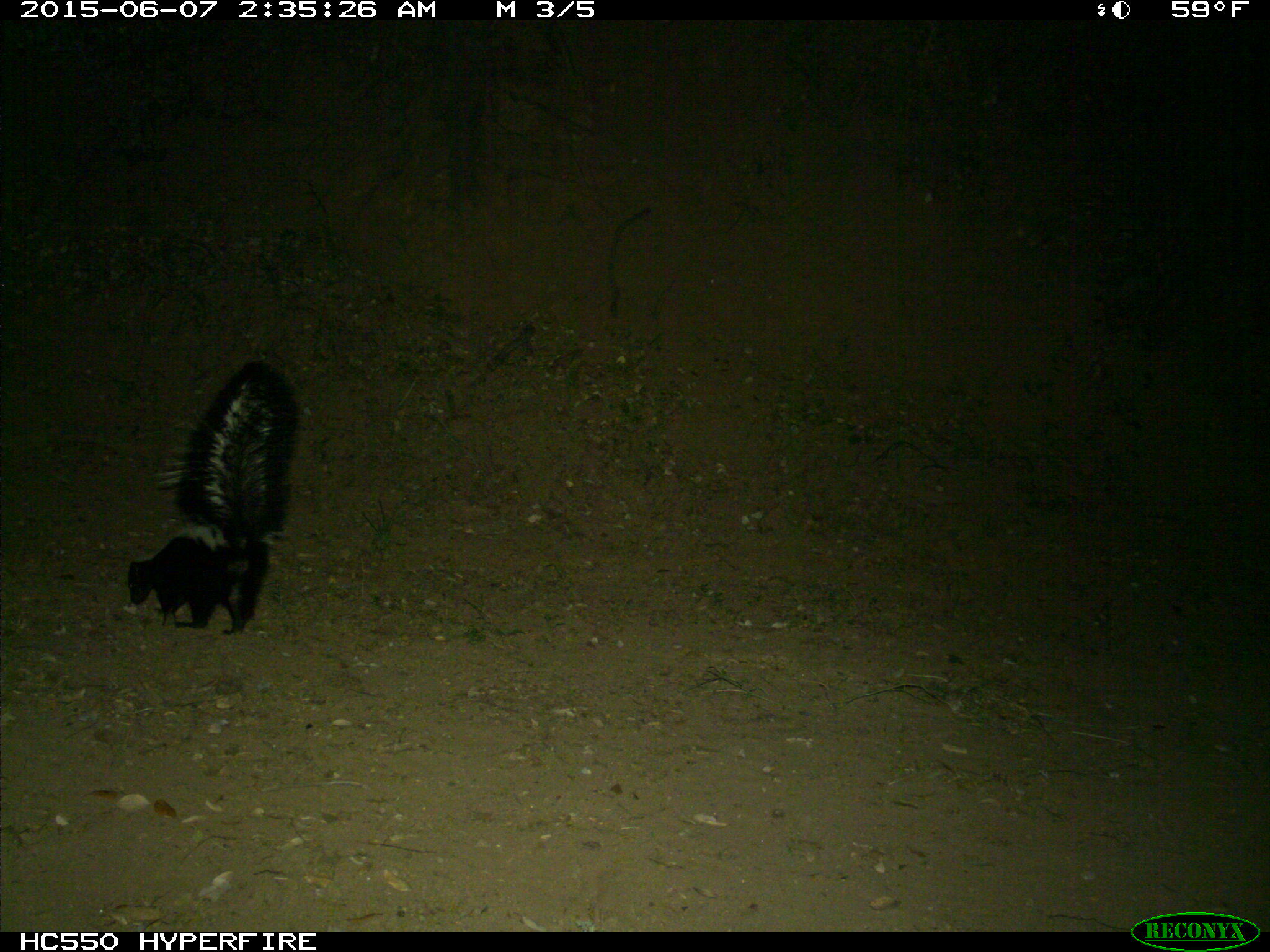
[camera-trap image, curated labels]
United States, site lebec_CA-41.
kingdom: Animalia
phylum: Chordata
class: Mammalia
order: Carnivora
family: Mephitidae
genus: Mephitis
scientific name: Mephitis mephitis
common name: striped skunk